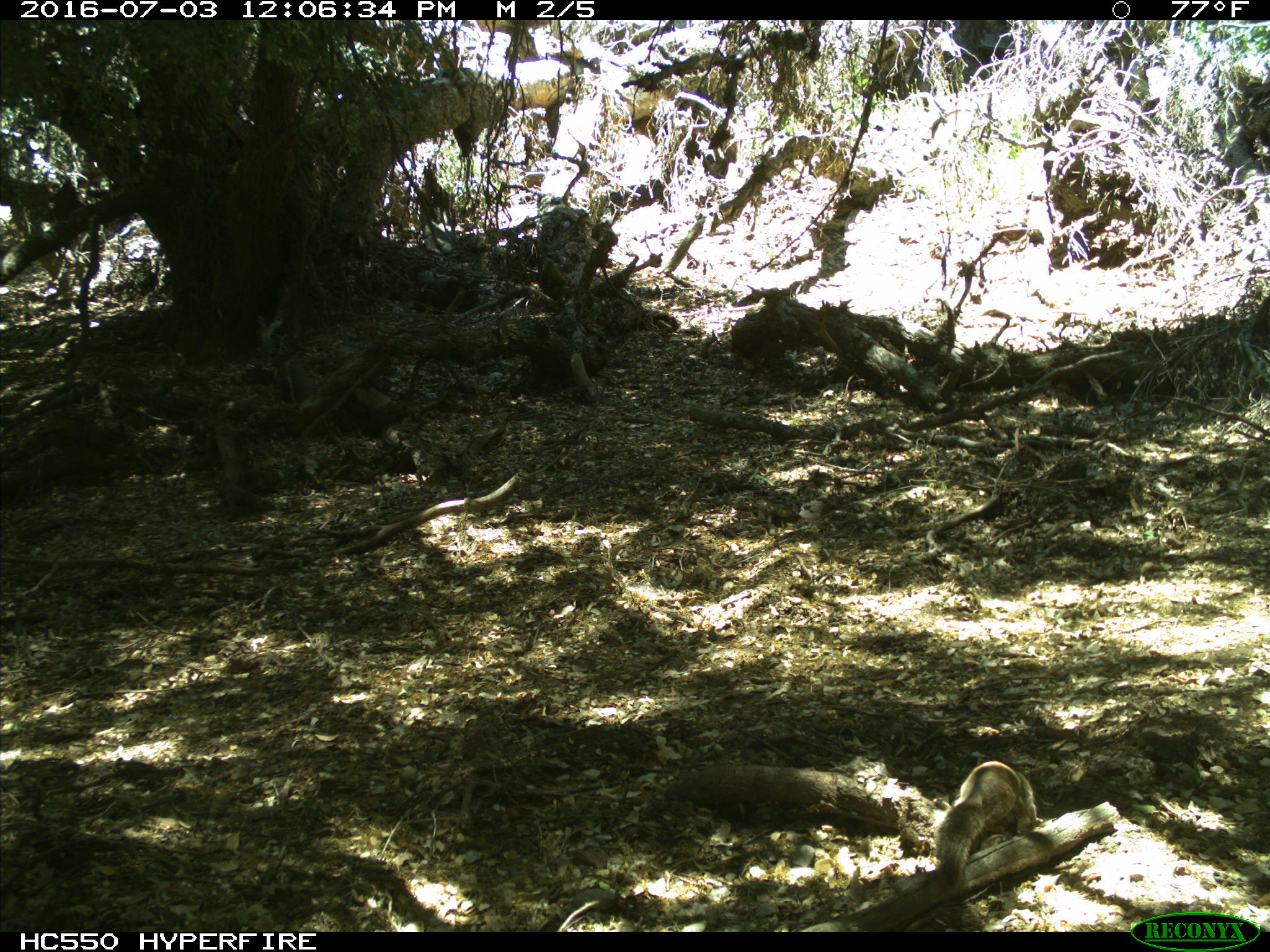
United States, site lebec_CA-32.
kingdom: Animalia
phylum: Chordata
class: Mammalia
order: Rodentia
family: Sciuridae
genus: Otospermophilus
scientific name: Otospermophilus beecheyi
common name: california ground squirrel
Otospermophilus beecheyi (california ground squirrel).